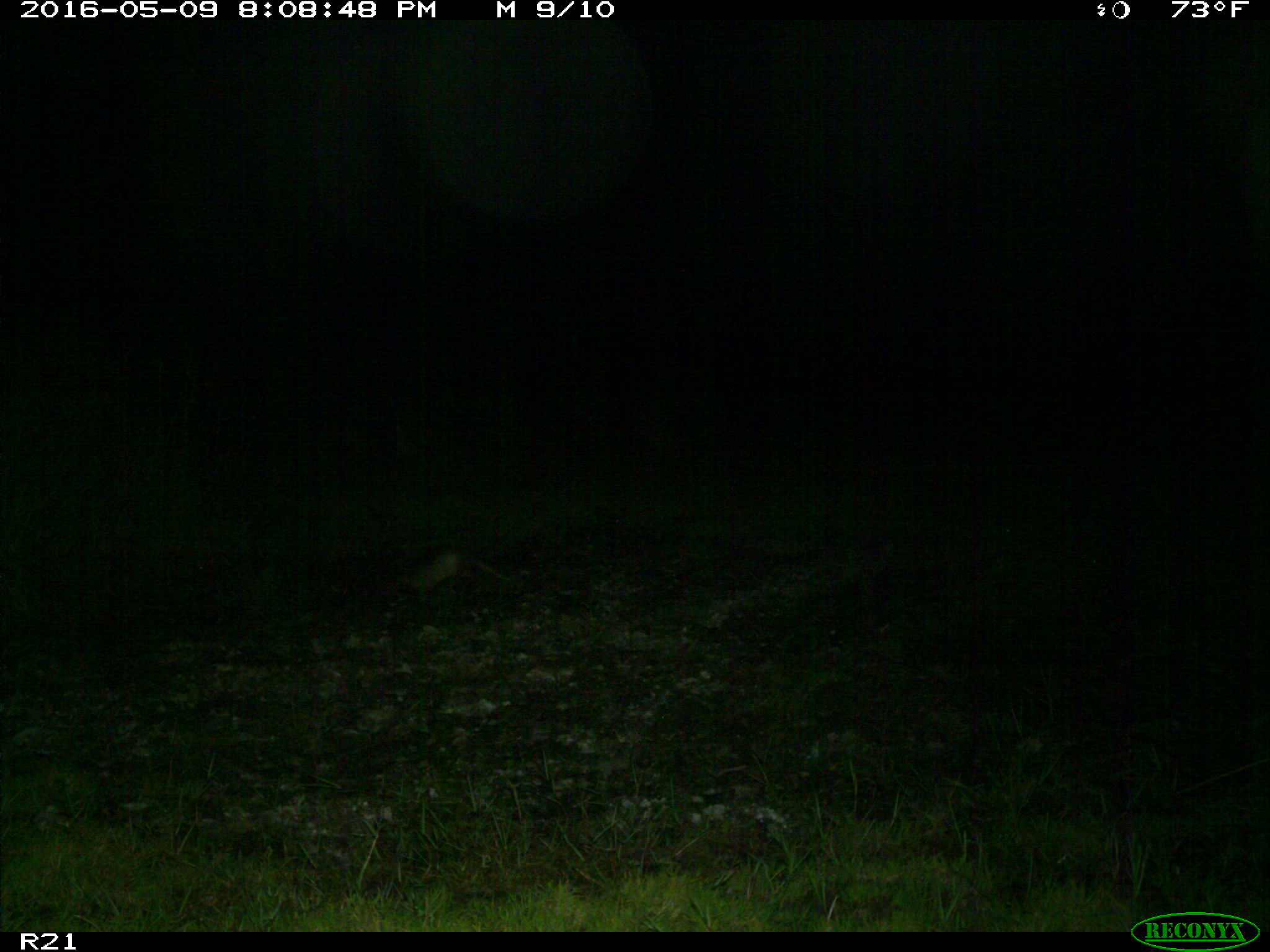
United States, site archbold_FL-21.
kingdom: Animalia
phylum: Chordata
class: Mammalia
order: Cingulata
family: Dasypodidae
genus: Dasypus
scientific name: Dasypus novemcinctus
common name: nine-banded armadillo